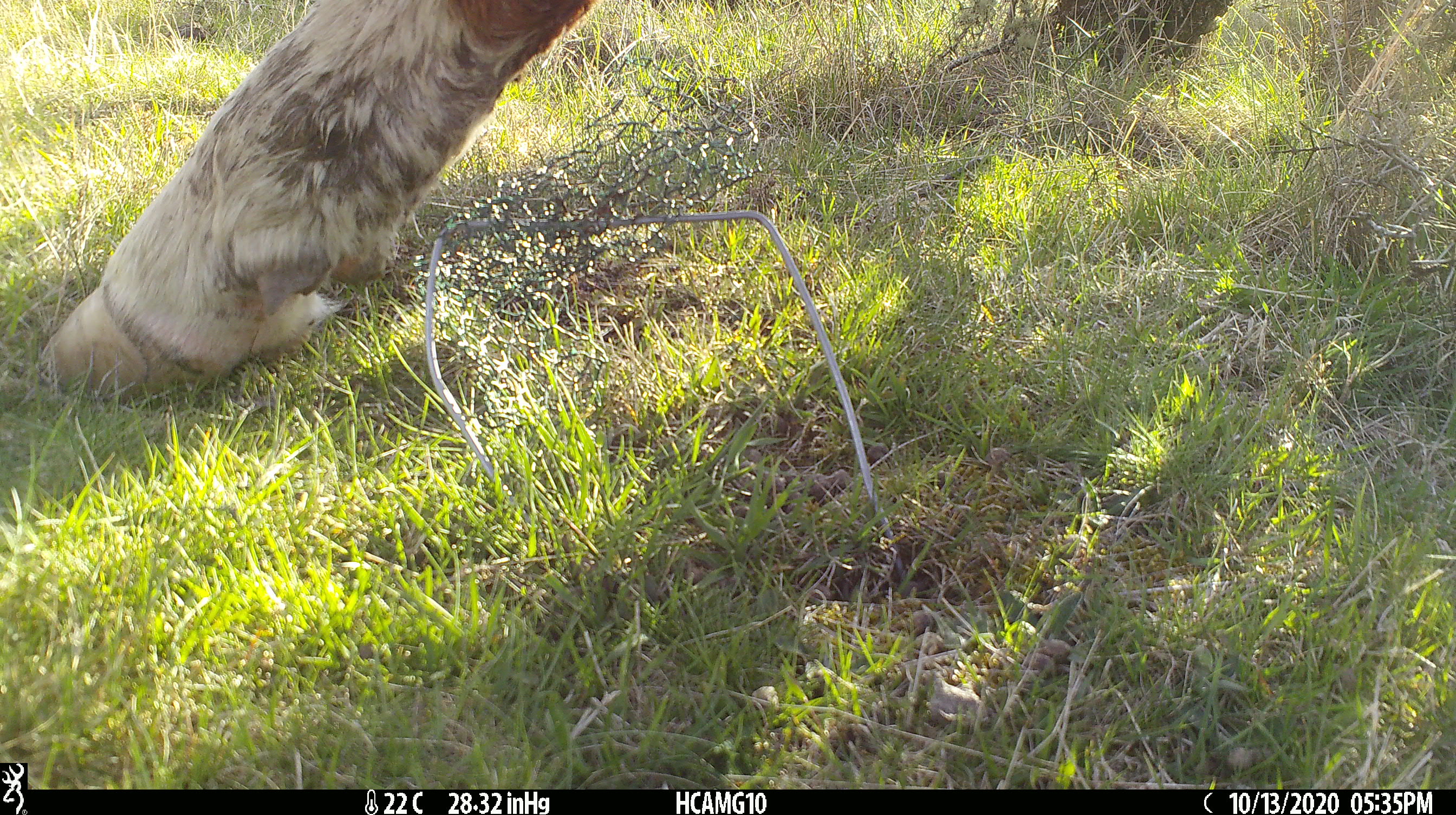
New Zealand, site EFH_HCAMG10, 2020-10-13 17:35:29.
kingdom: Animalia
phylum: Chordata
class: Mammalia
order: Artiodactyla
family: Bovidae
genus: Bos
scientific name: Bos taurus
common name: domestic cow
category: cow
Cow (domestic cow) (Bos taurus).